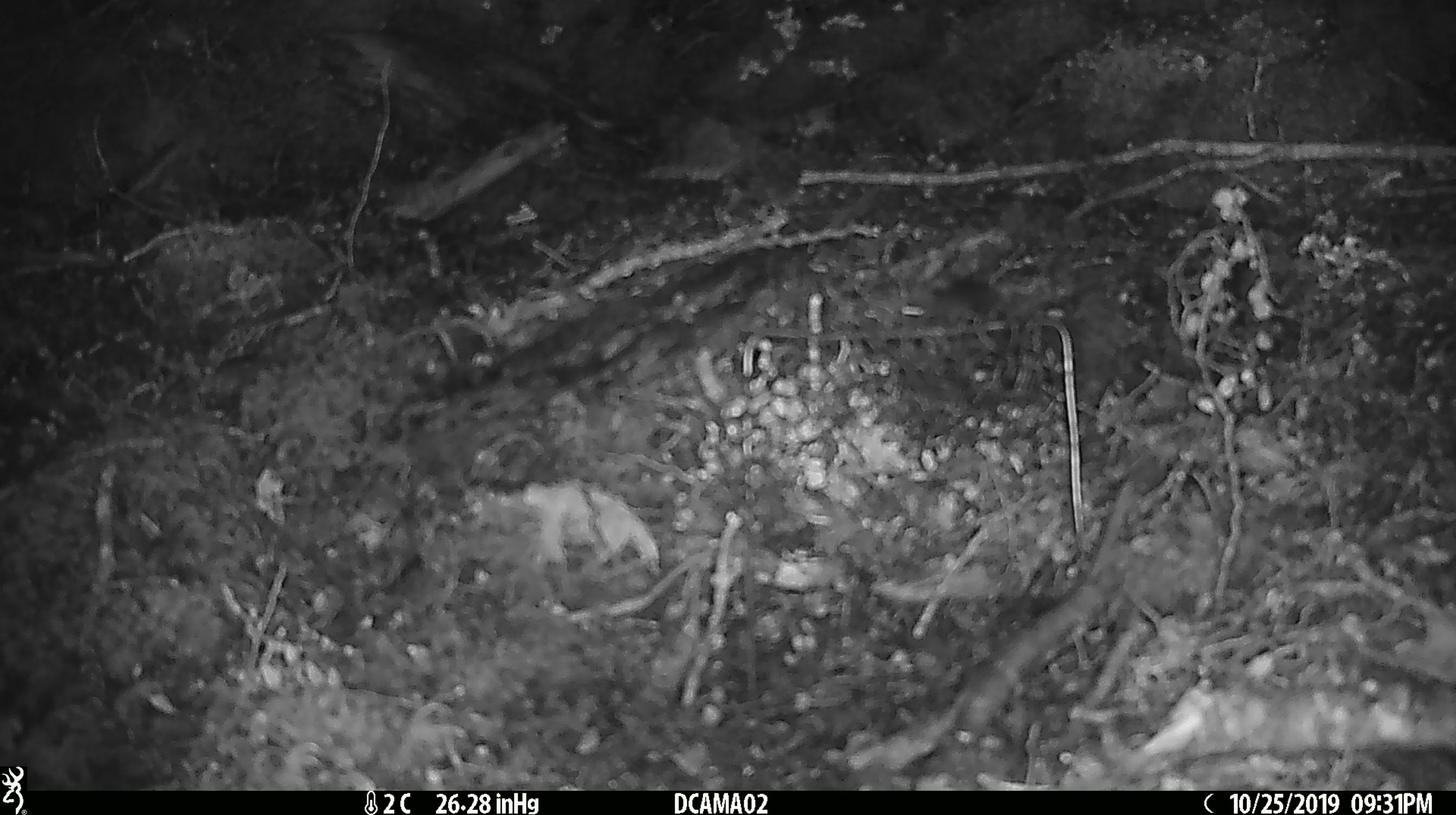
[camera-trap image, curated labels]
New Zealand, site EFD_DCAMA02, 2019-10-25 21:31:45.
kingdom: Animalia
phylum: Chordata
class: Mammalia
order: Rodentia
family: Muridae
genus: Mus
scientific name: Mus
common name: mouse